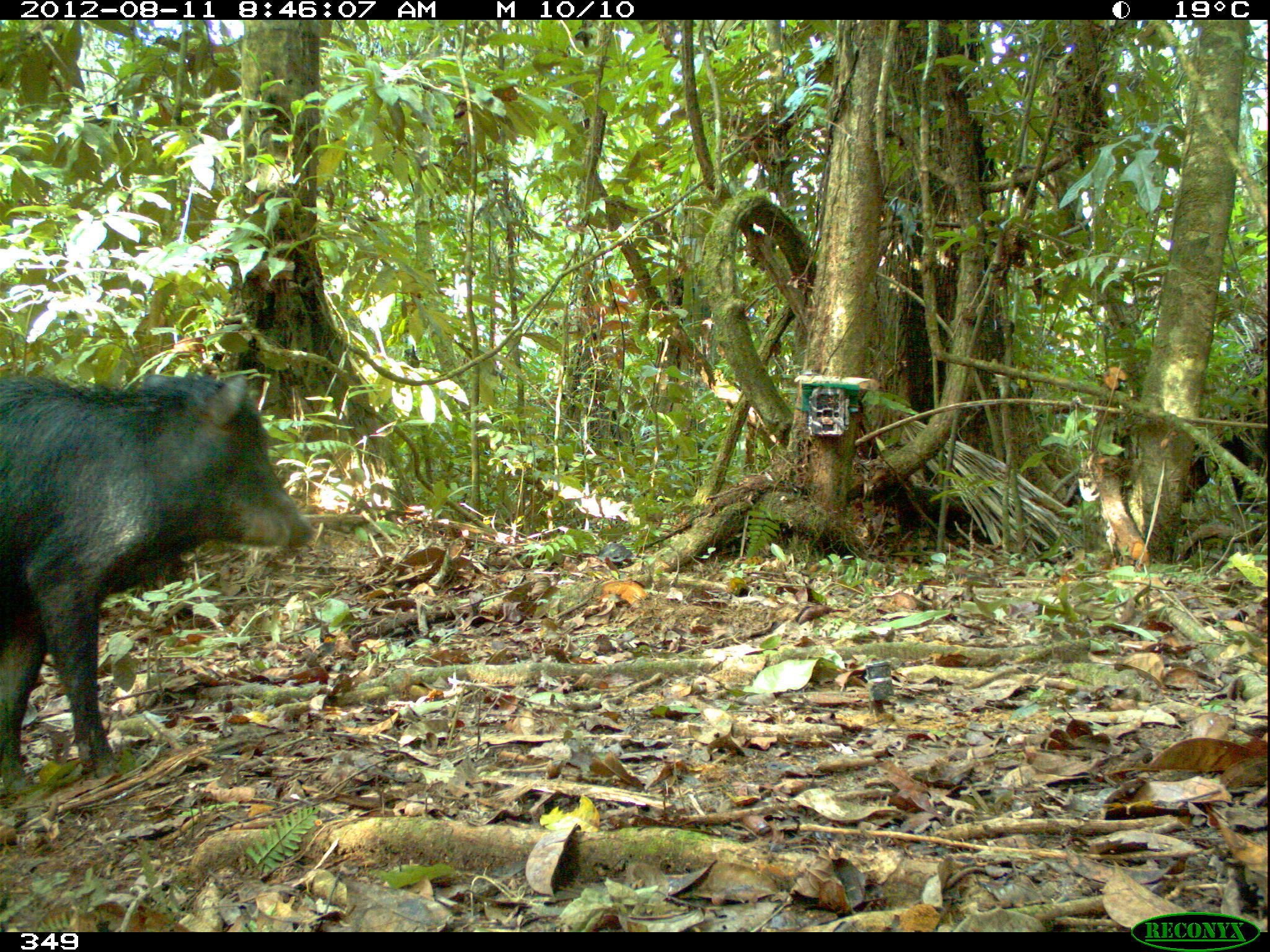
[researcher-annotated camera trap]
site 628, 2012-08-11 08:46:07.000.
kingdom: Animalia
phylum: Chordata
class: Mammalia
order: Artiodactyla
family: Tayassuidae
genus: Tayassu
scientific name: Tayassu pecari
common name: white-lipped peccary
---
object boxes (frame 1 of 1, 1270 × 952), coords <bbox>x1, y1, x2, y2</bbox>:
tayassu pecari: <bbox>0, 368, 314, 801</bbox>; <bbox>1185, 413, 1266, 497</bbox>